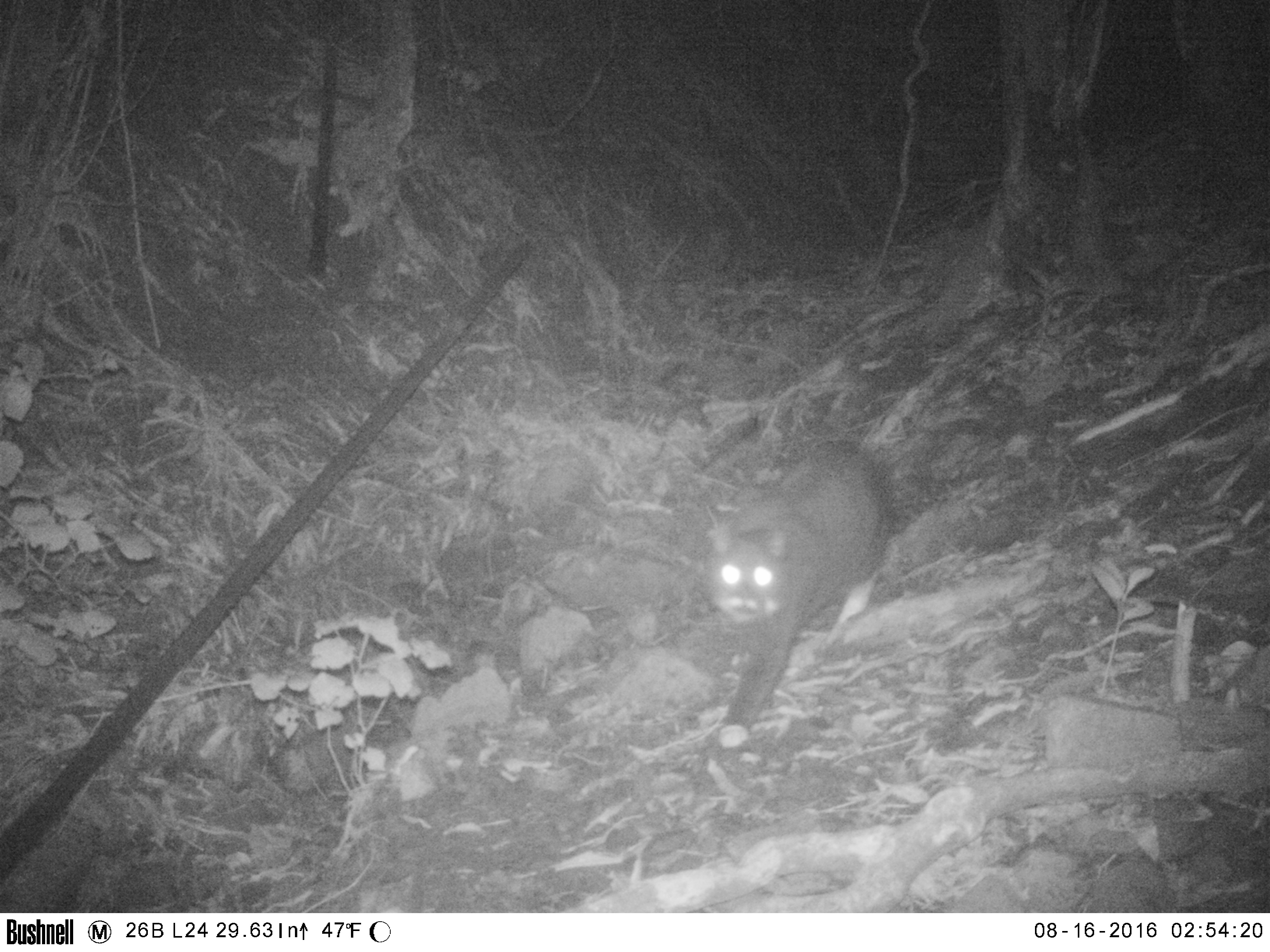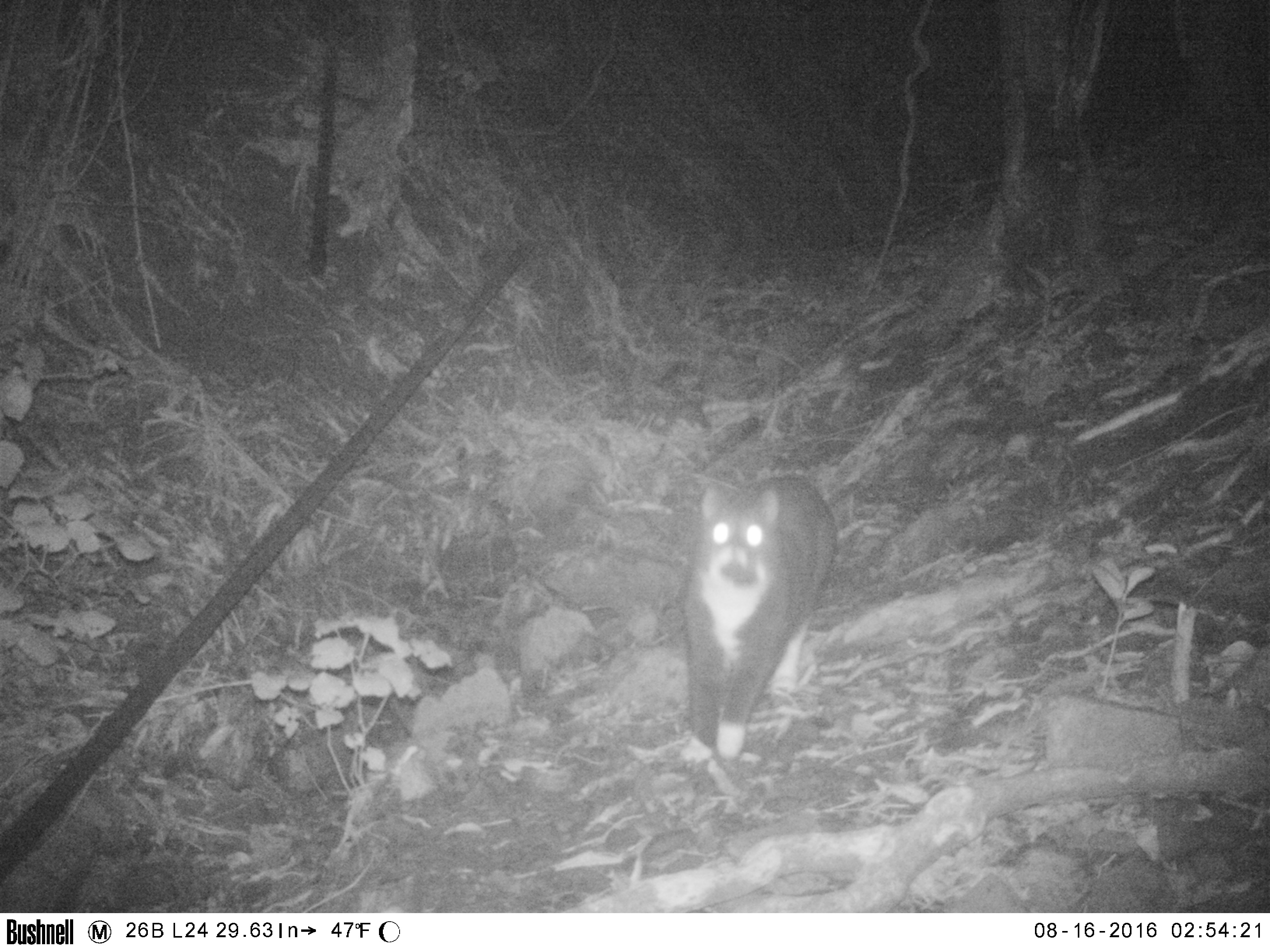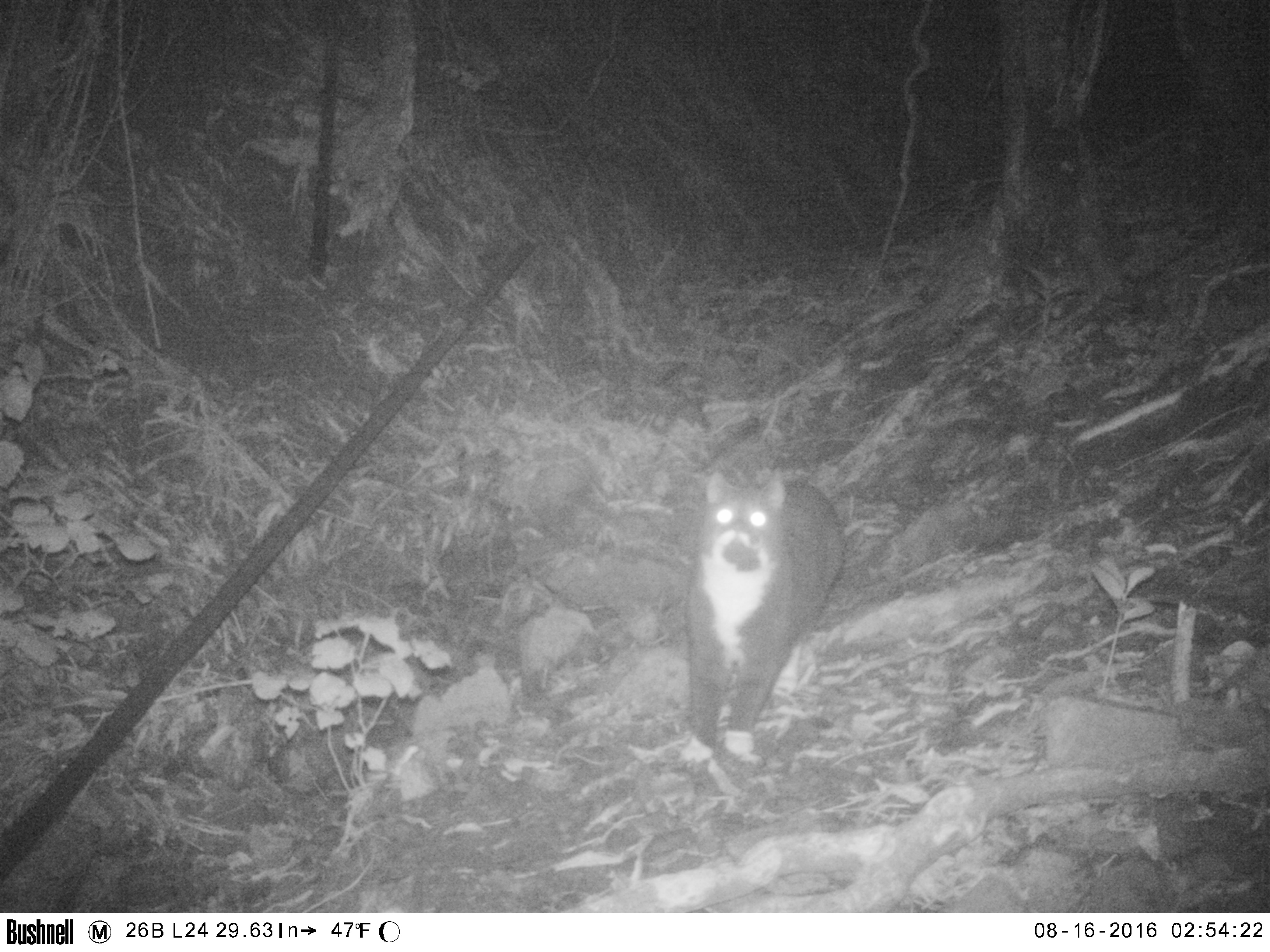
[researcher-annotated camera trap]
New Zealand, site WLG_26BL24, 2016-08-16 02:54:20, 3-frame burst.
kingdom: Animalia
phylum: Chordata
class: Mammalia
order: Carnivora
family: Felidae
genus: Felis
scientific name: Felis catus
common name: domestic cat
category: cat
Cat (domestic cat) (Felis catus).